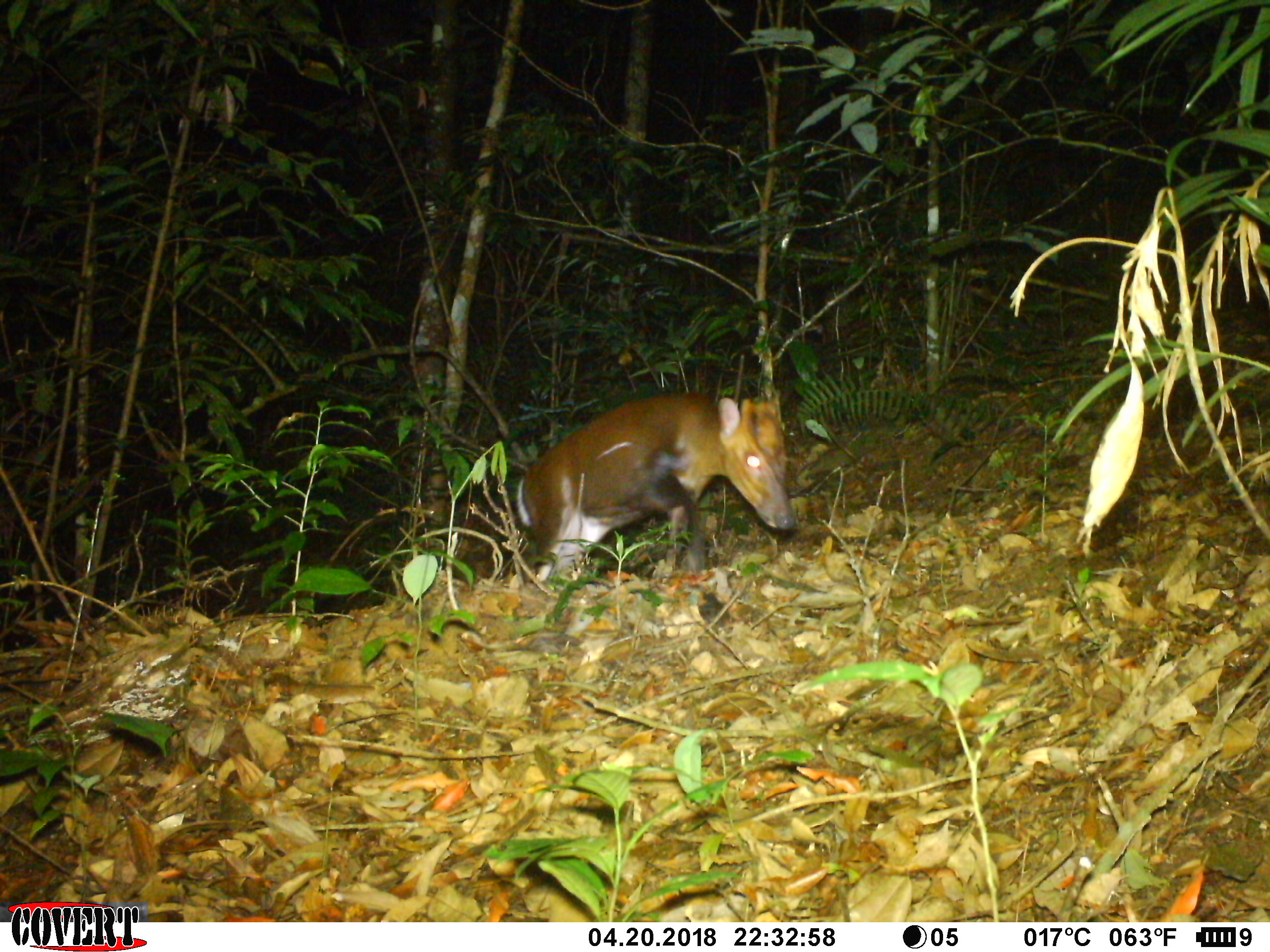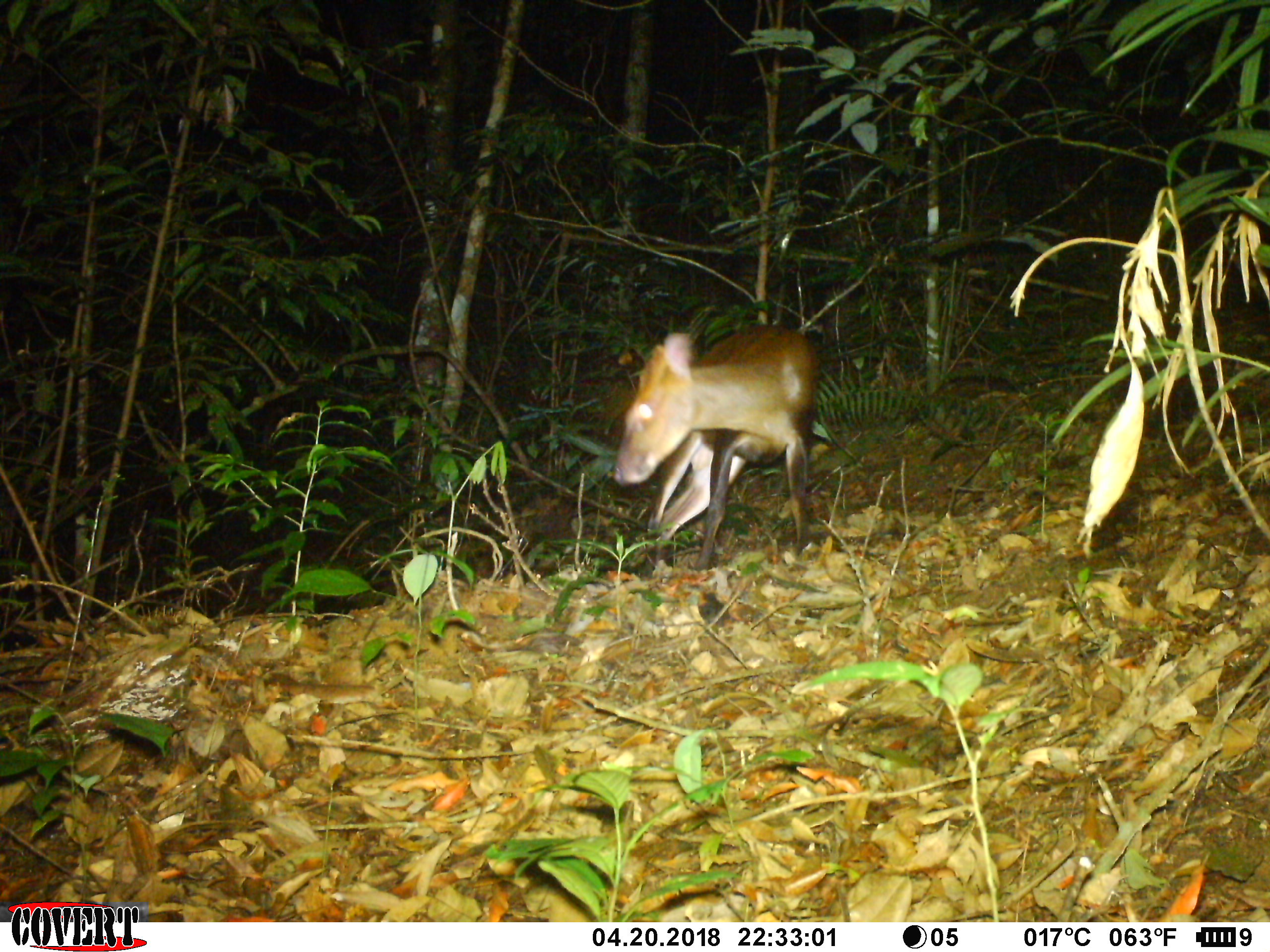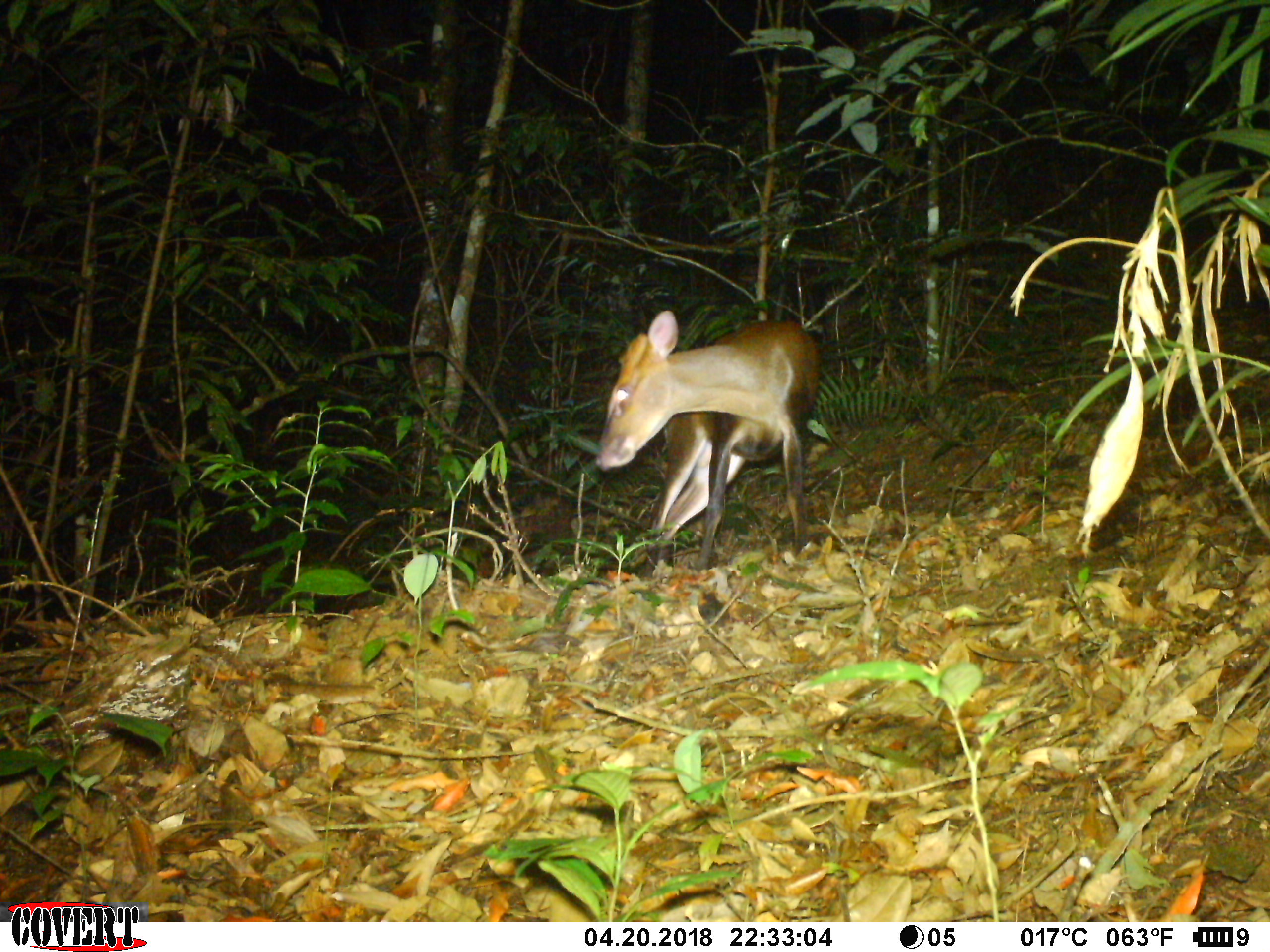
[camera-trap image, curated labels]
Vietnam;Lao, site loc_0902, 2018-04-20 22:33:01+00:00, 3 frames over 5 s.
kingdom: Animalia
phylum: Chordata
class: Mammalia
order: Artiodactyla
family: Cervidae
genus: Muntiacus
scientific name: Muntiacus rooseveltorum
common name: roosevelt's muntjac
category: roosevelts muntjac group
Roosevelts muntjac group (roosevelt's muntjac) (Muntiacus rooseveltorum). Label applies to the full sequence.